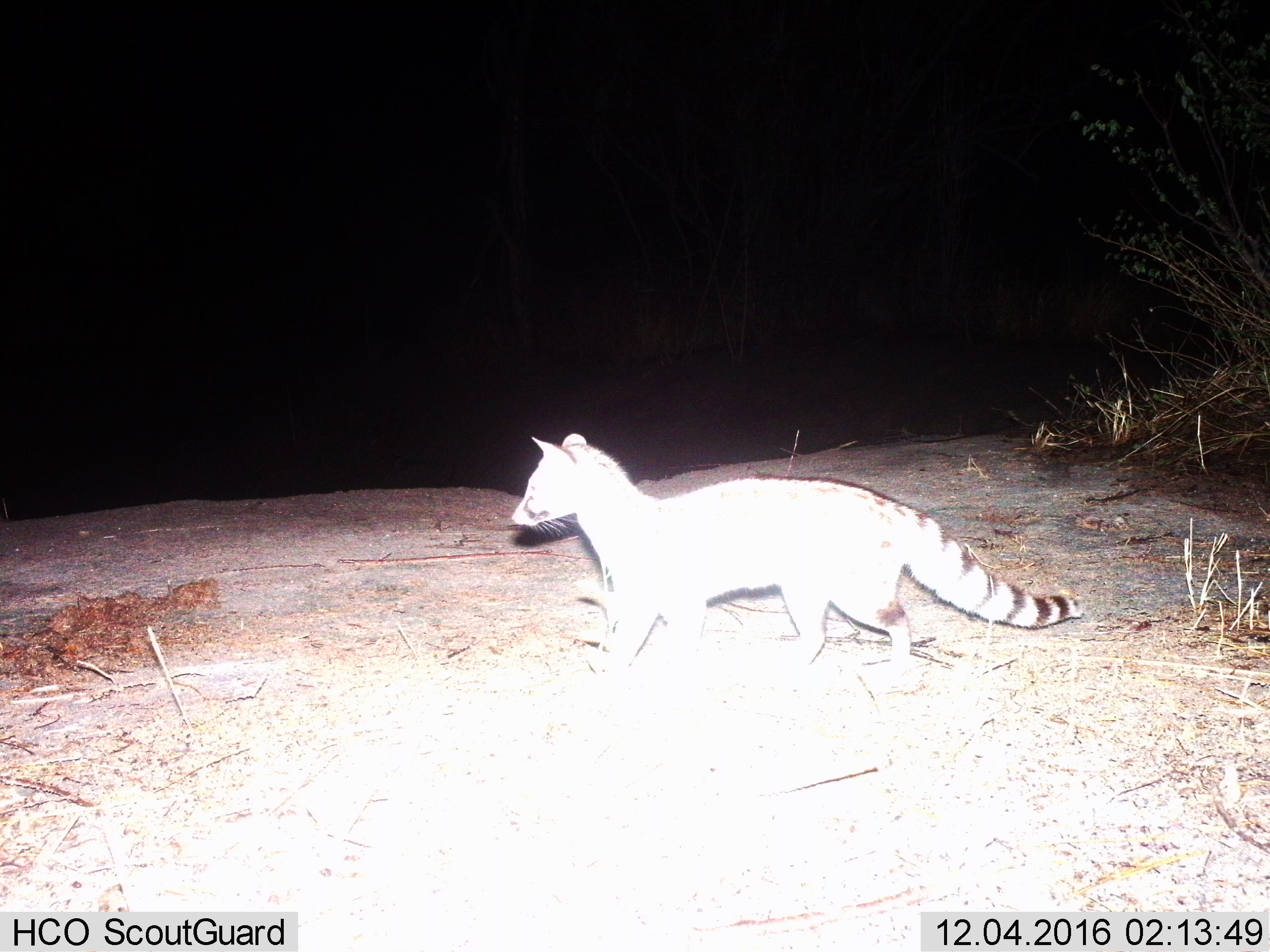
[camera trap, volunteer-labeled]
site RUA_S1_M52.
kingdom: Animalia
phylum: Chordata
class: Mammalia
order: Carnivora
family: Viverridae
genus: Genetta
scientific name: Genetta genetta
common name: small-spotted genet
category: genetcommonsmallspotted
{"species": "genetcommonsmallspotted (small-spotted genet) (Genetta genetta)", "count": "1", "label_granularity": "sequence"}